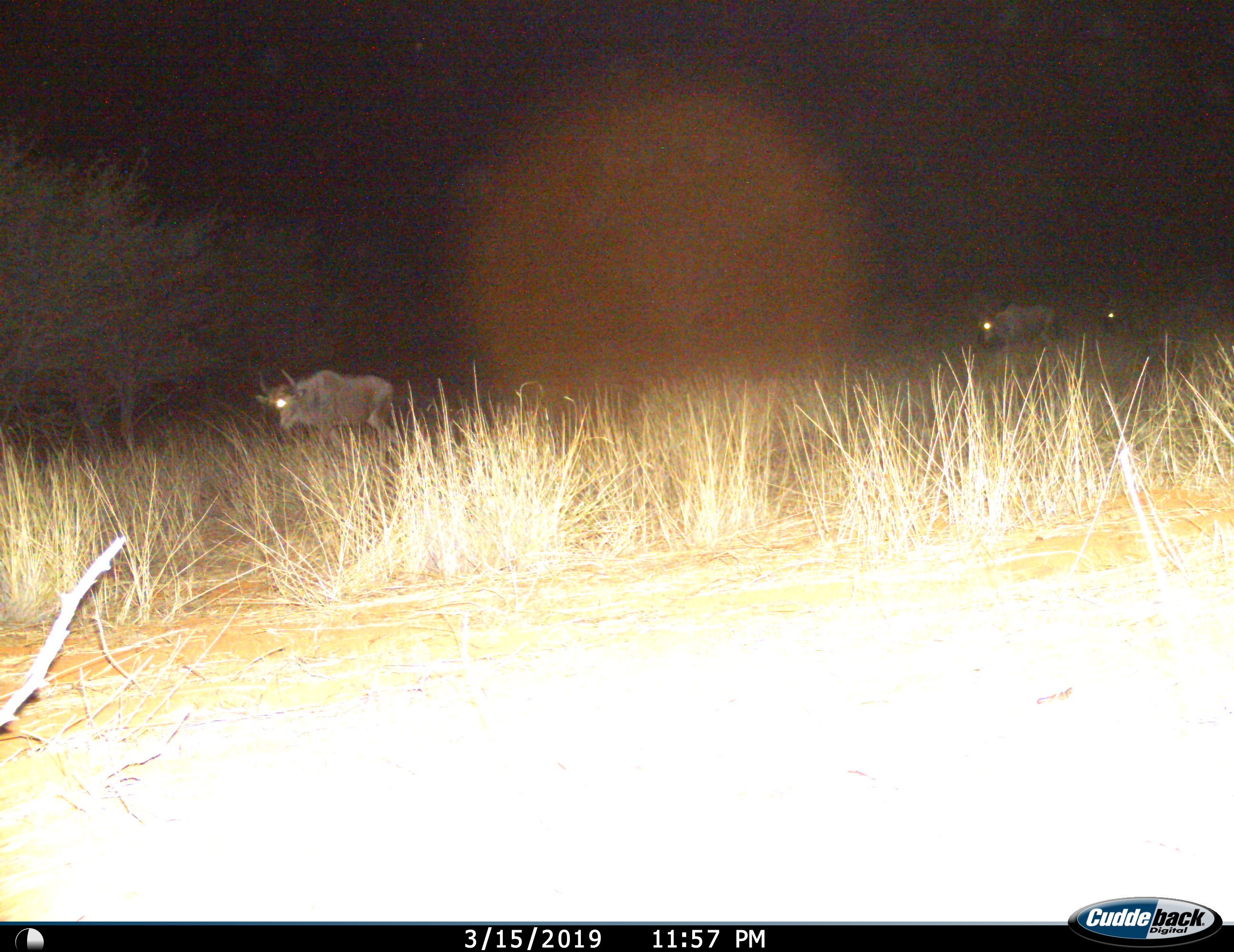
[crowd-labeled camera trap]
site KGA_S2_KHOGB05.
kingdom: Animalia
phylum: Chordata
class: Mammalia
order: Artiodactyla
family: Bovidae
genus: Connochaetes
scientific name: Connochaetes taurinus taurinus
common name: blue wildebeest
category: wildebeestblue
Wildebeestblue (blue wildebeest) (Connochaetes taurinus taurinus), count 3. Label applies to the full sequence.